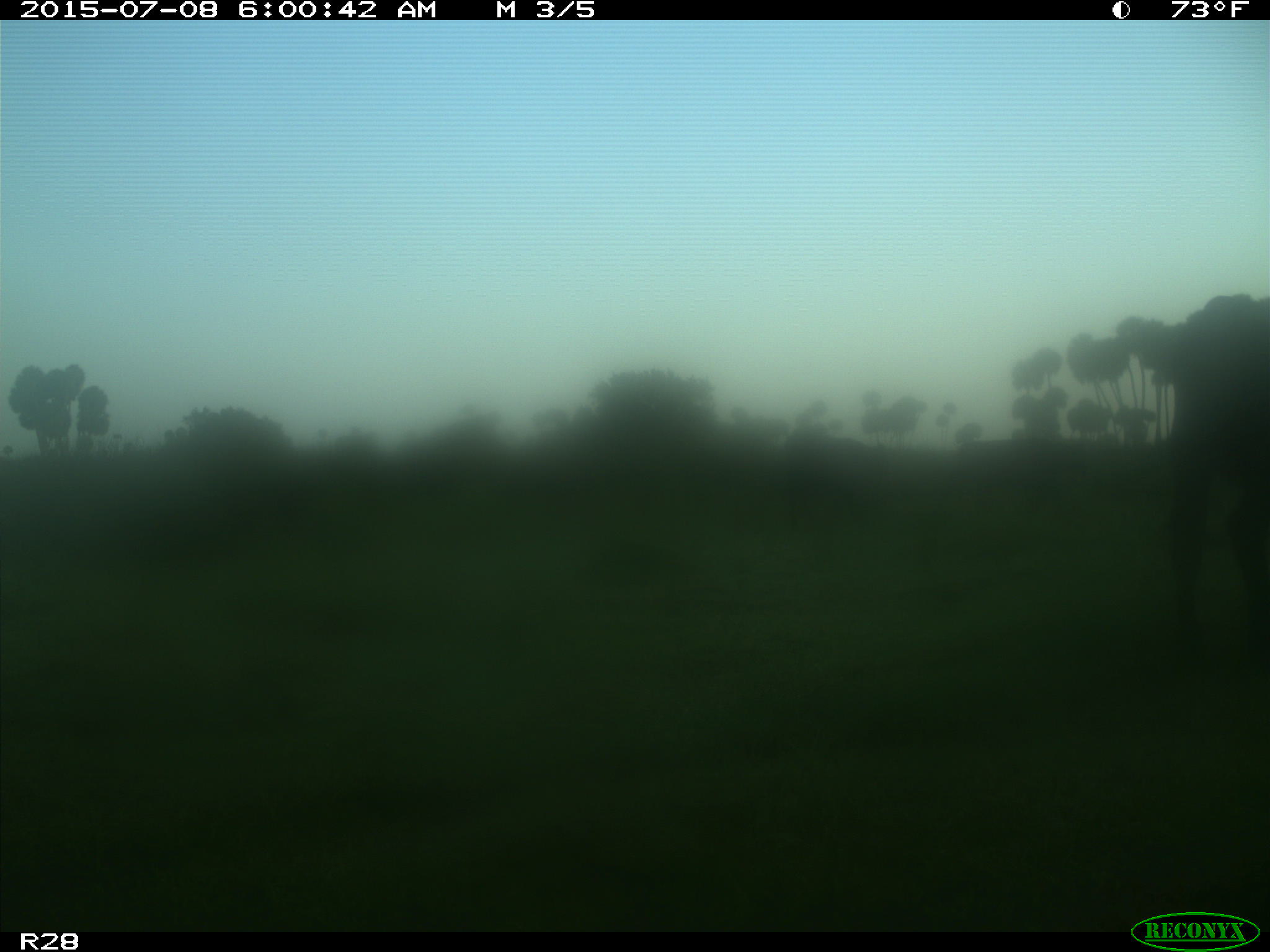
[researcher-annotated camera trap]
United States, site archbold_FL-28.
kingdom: Animalia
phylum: Chordata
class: Mammalia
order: Artiodactyla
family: Bovidae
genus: Bos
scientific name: Bos taurus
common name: domestic cow